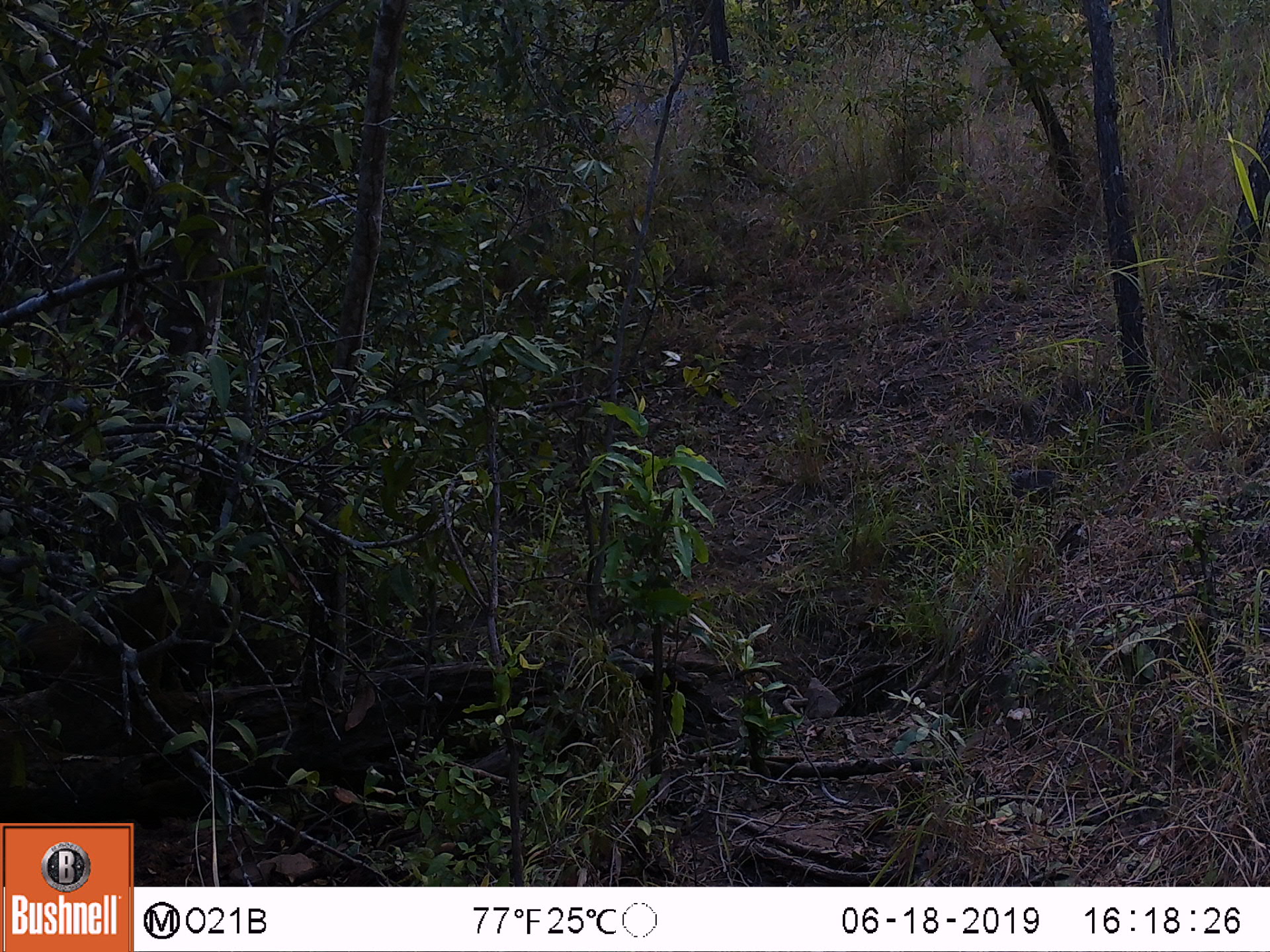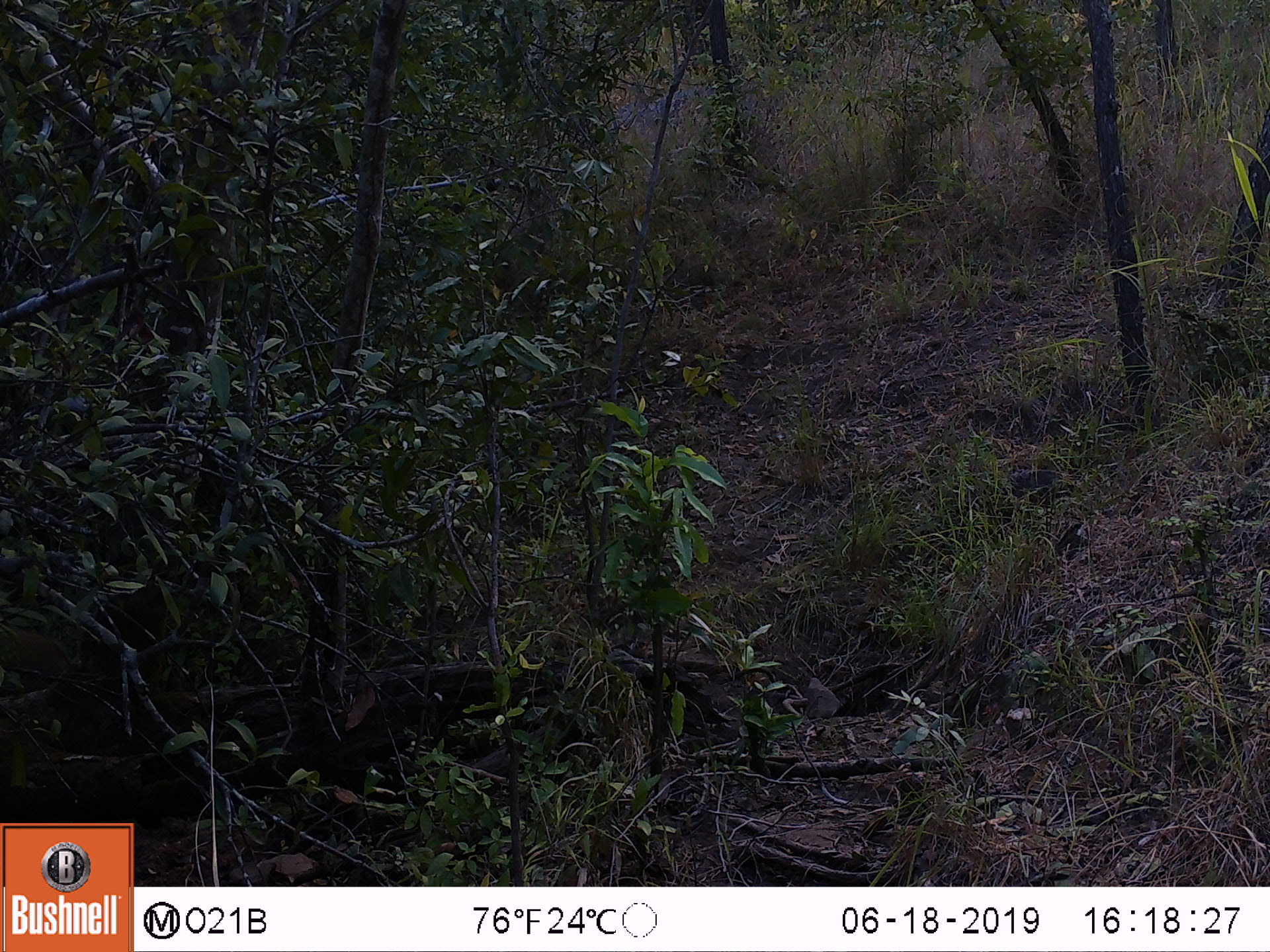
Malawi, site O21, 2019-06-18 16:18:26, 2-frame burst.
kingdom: Animalia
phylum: Chordata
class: Mammalia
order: Artiodactyla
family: Suidae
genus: Potamochoerus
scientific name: Potamochoerus larvatus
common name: bushpig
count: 1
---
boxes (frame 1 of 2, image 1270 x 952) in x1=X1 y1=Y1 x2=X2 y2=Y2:
bushpig: x1=0 y1=572 x2=291 y2=695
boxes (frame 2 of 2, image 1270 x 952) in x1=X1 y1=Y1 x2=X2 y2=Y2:
bushpig: x1=2 y1=617 x2=76 y2=706